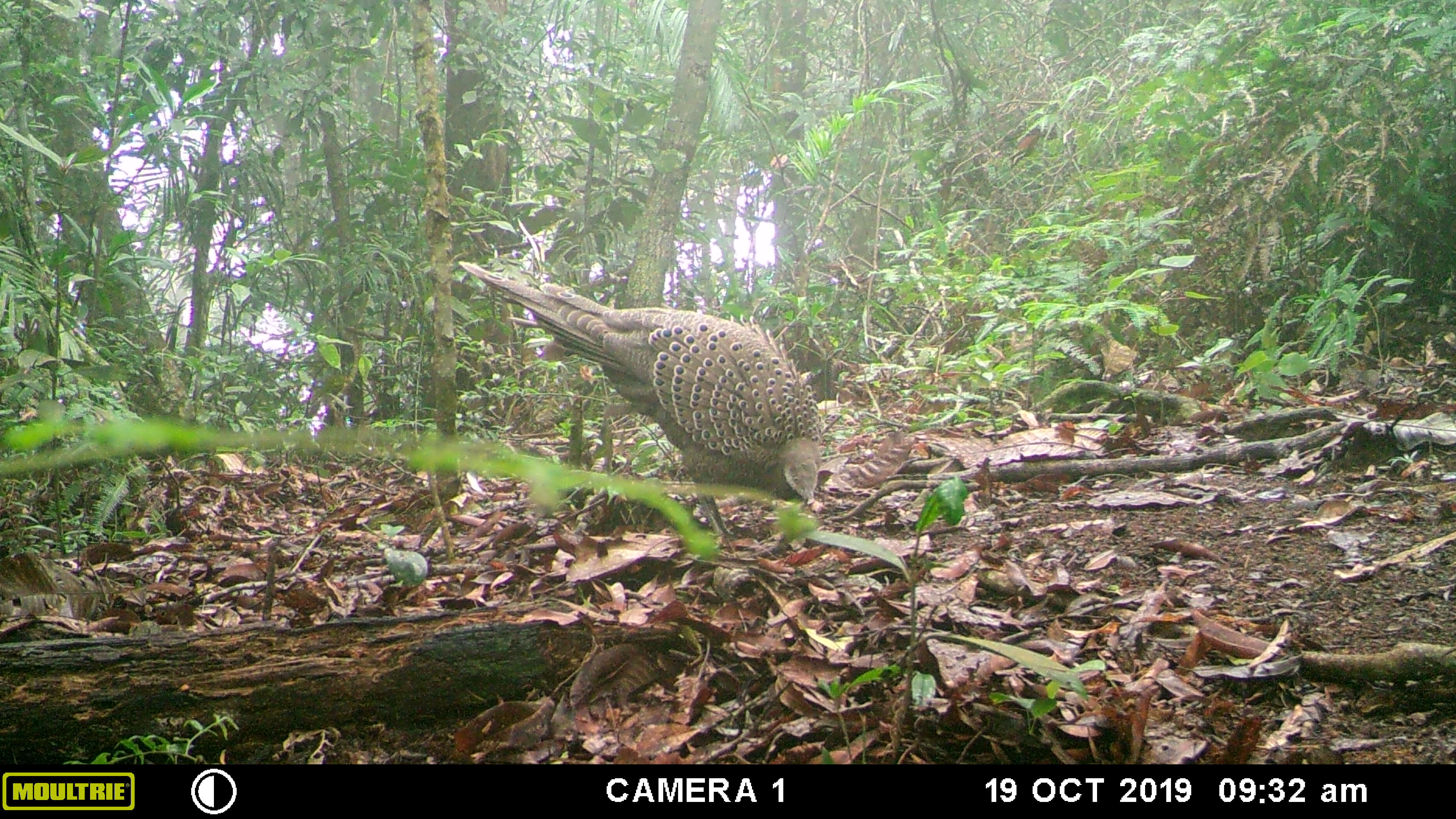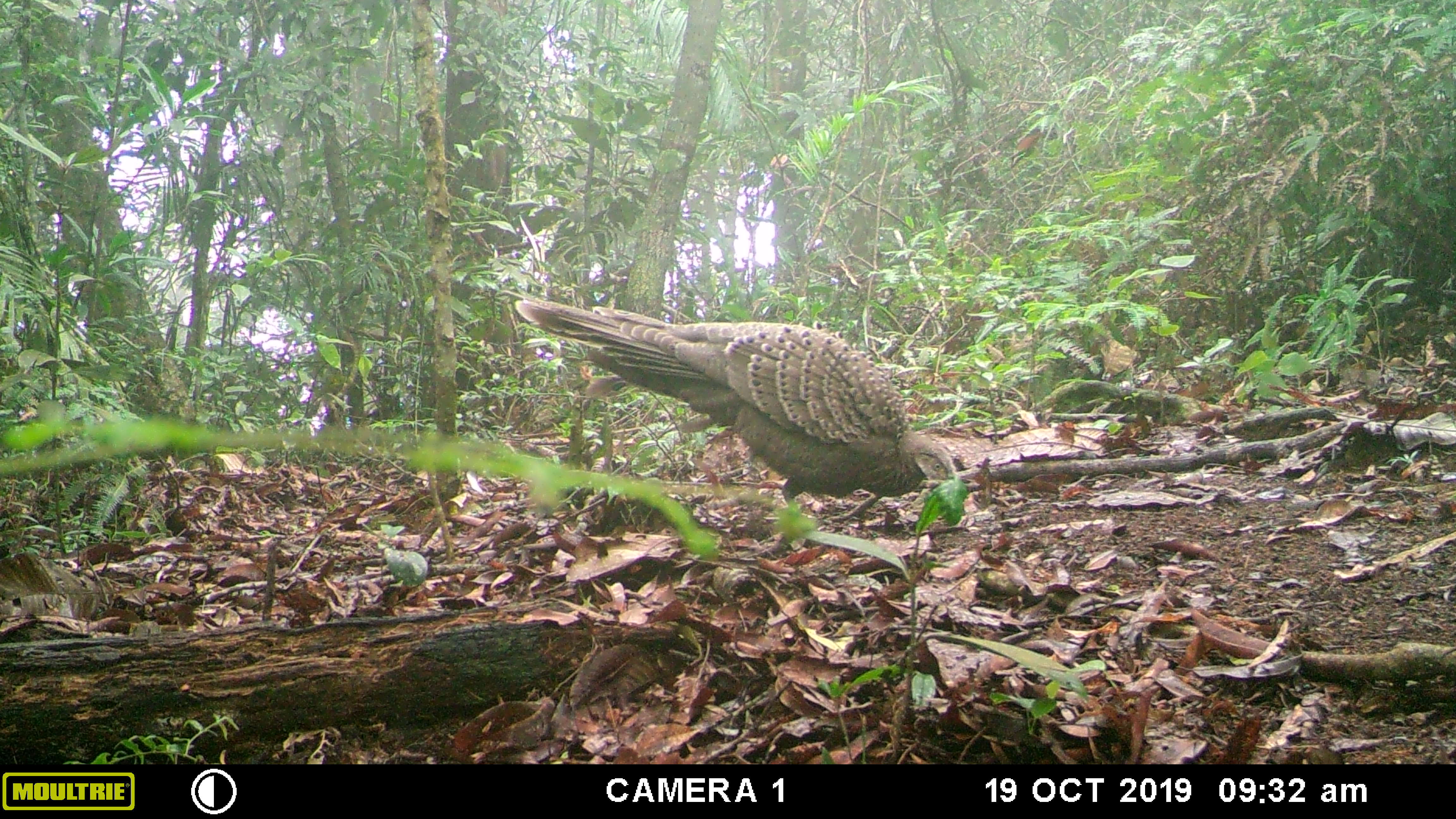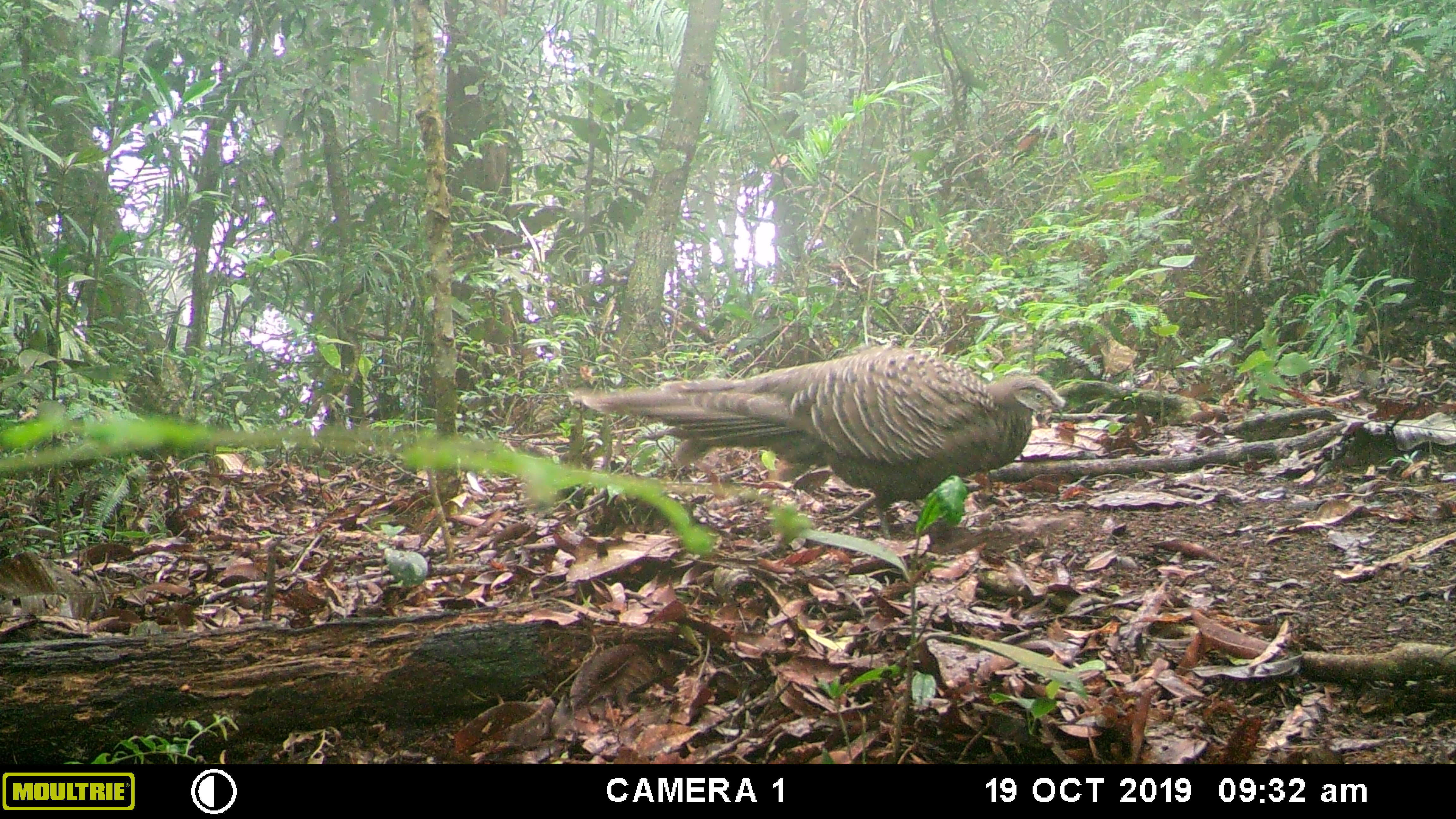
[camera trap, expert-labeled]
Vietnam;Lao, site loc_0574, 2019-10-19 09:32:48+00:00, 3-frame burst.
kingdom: Animalia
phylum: Chordata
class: Aves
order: Galliformes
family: Phasianidae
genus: Polyplectron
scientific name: Polyplectron bicalcaratum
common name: gray peacock-pheasant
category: grey peacock pheasant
Grey peacock pheasant (gray peacock-pheasant) (Polyplectron bicalcaratum). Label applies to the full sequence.